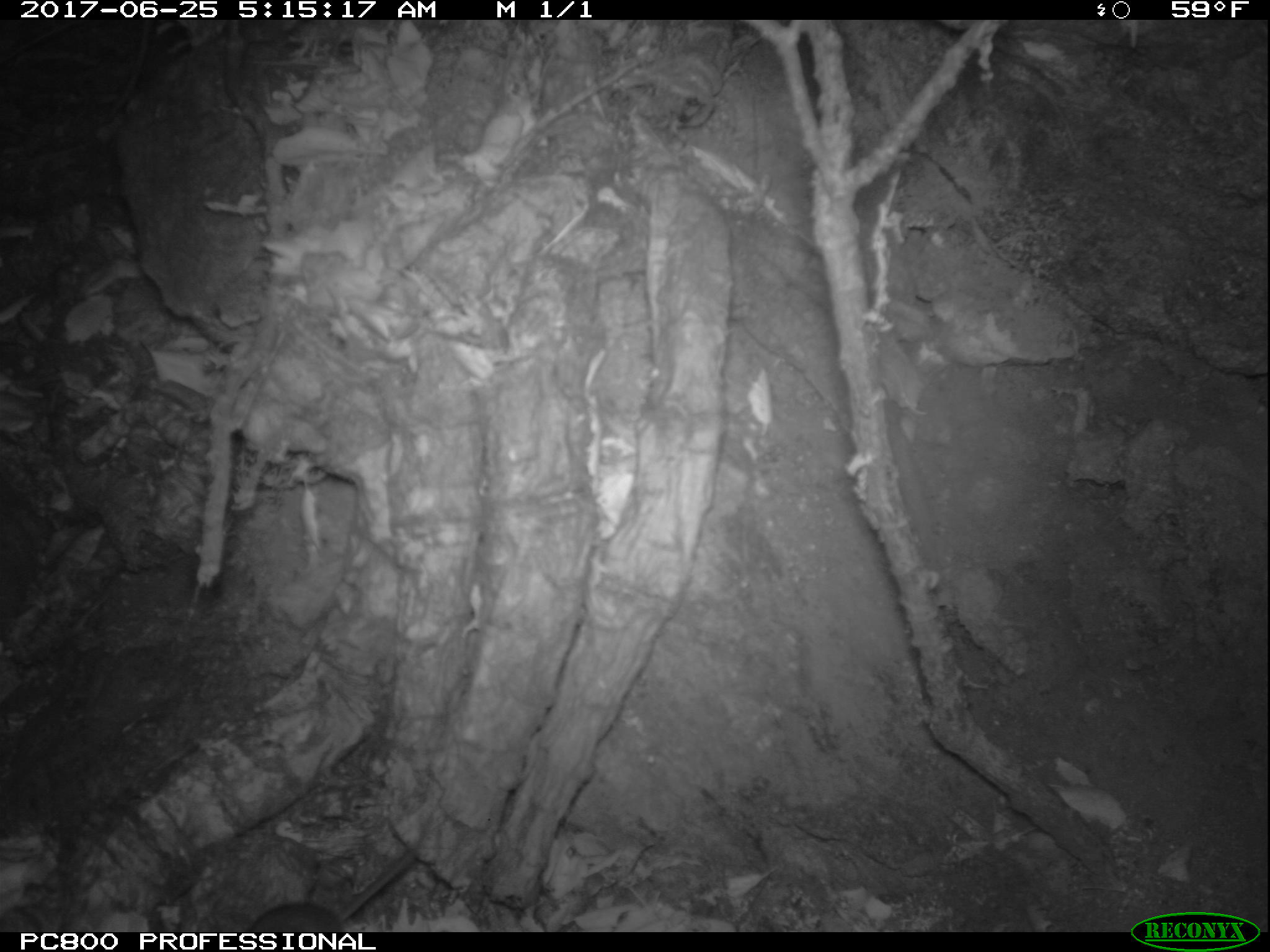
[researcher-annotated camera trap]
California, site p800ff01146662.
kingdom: Animalia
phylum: Chordata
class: Mammalia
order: Rodentia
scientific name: Rodentia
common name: rodent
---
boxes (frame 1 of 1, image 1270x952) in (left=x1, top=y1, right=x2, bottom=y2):
rodent: (left=244, top=849, right=417, bottom=932)